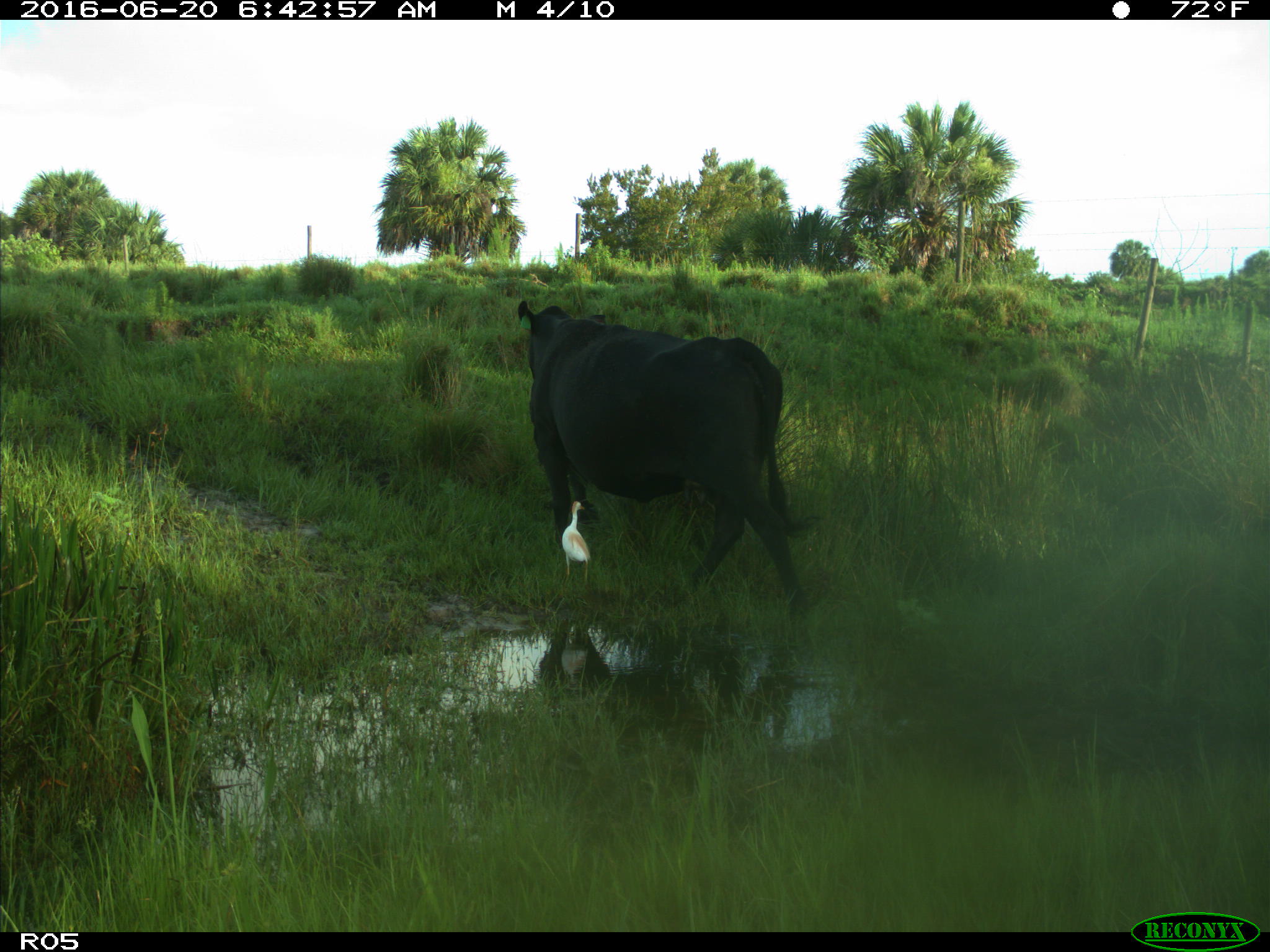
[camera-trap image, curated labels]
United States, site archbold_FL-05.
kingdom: Animalia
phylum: Chordata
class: Mammalia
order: Artiodactyla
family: Bovidae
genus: Bos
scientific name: Bos taurus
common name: domestic cow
Bos taurus (domestic cow).